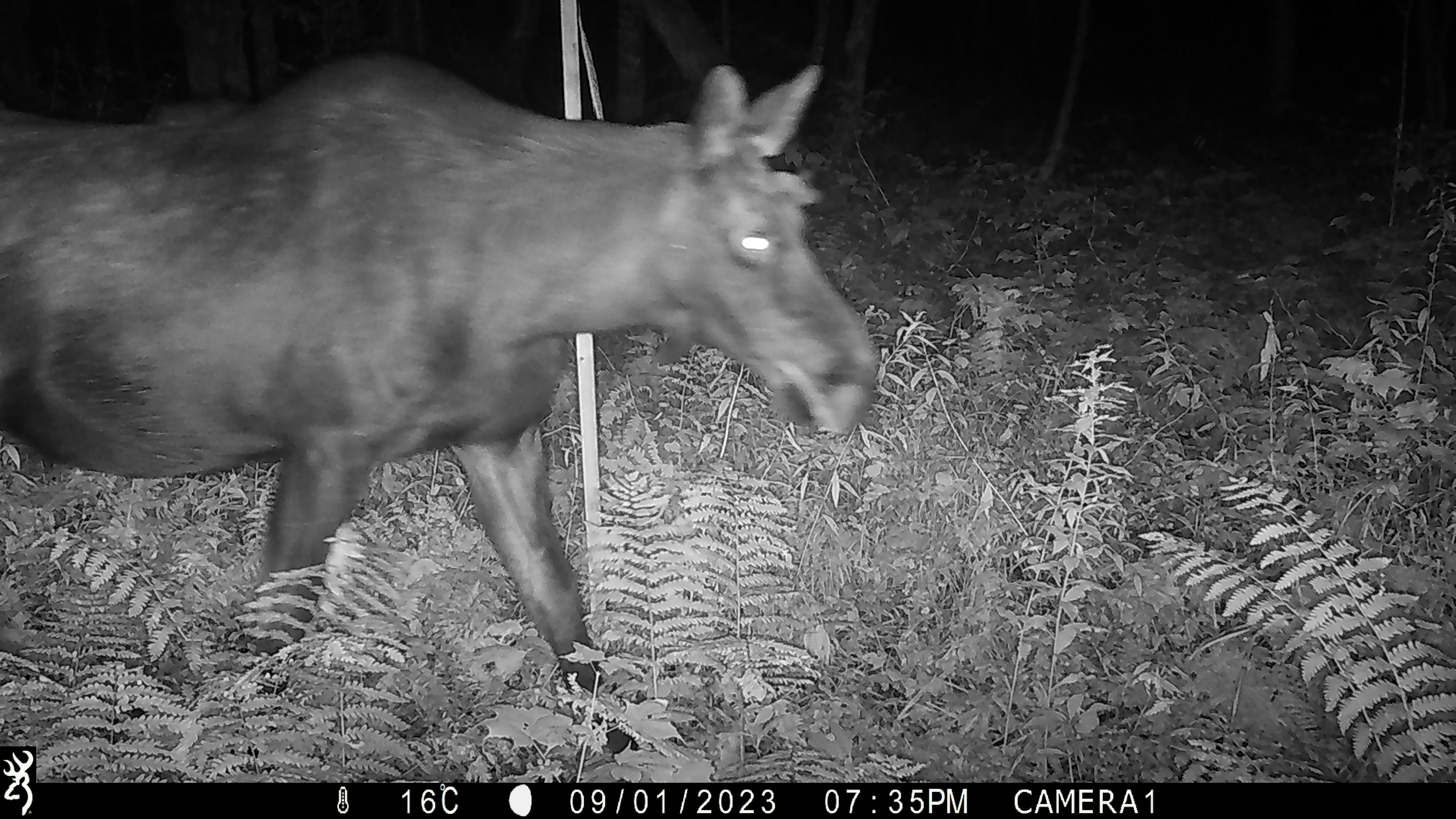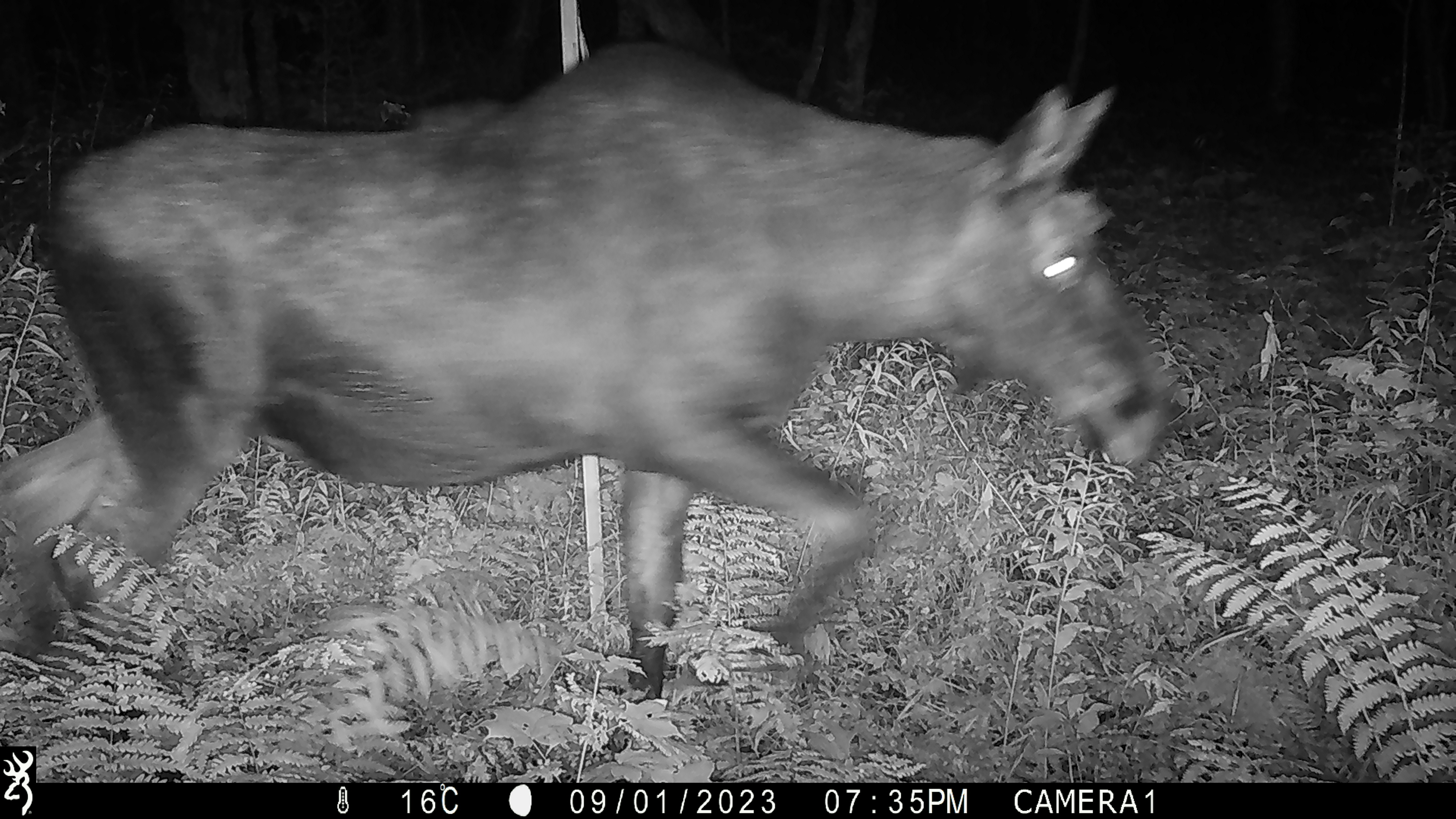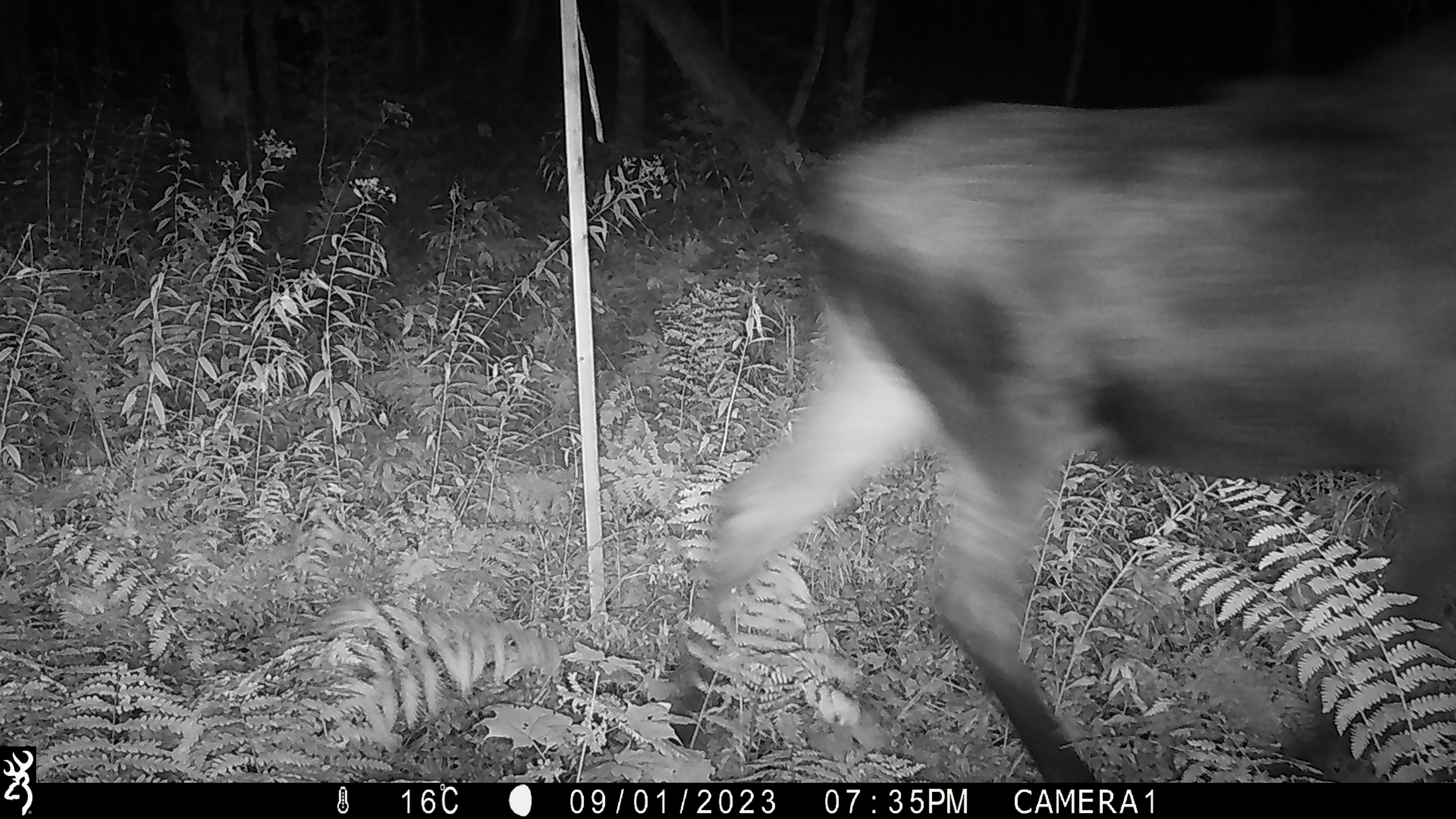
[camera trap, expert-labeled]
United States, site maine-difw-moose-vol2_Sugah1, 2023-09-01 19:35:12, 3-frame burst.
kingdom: Animalia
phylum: Chordata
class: Mammalia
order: Artiodactyla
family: Cervidae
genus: Alces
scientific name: Alces alces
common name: moose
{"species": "moose (Alces alces)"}